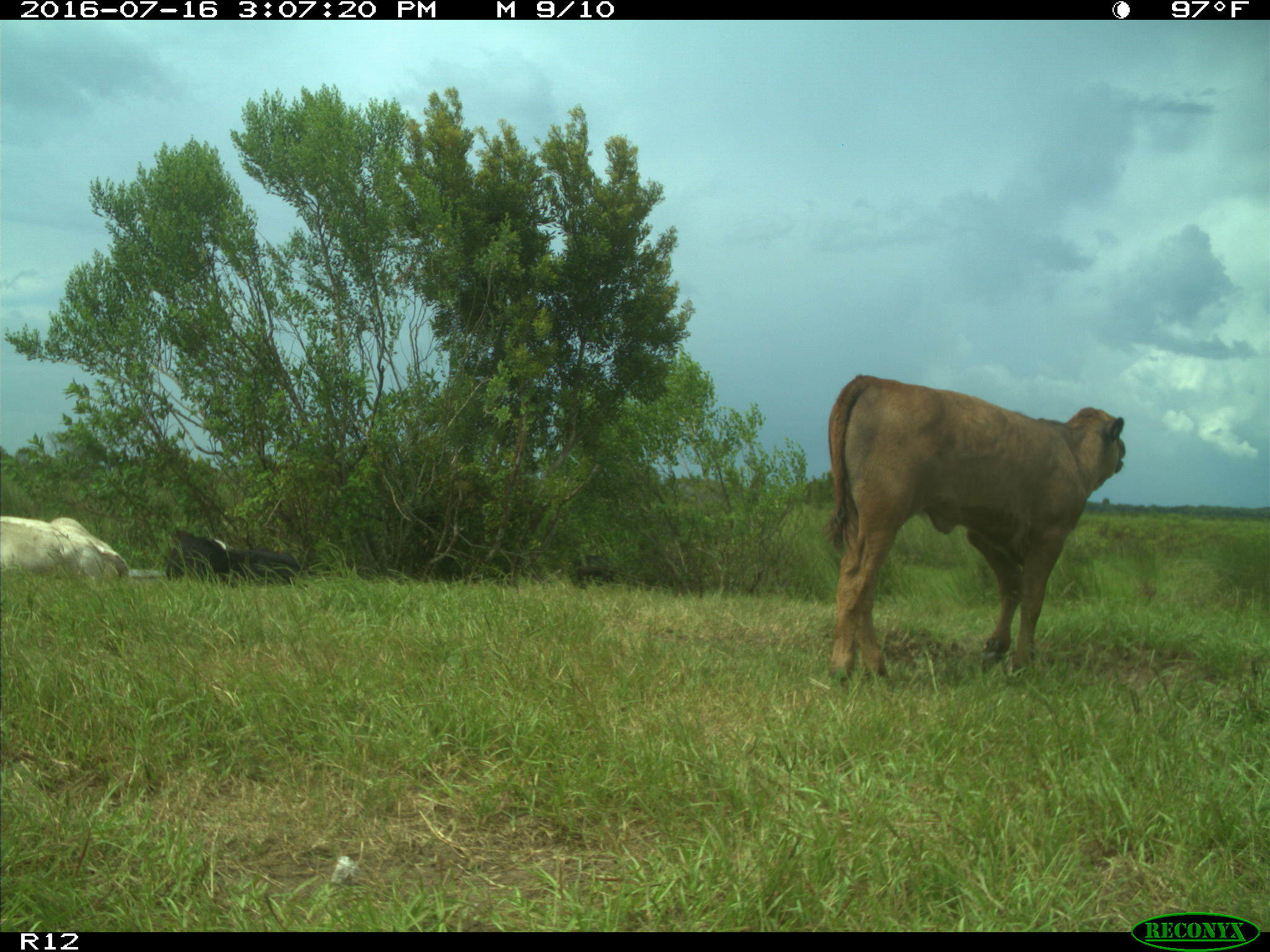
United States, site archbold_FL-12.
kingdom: Animalia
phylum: Chordata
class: Mammalia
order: Artiodactyla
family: Bovidae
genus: Bos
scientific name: Bos taurus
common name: domestic cow